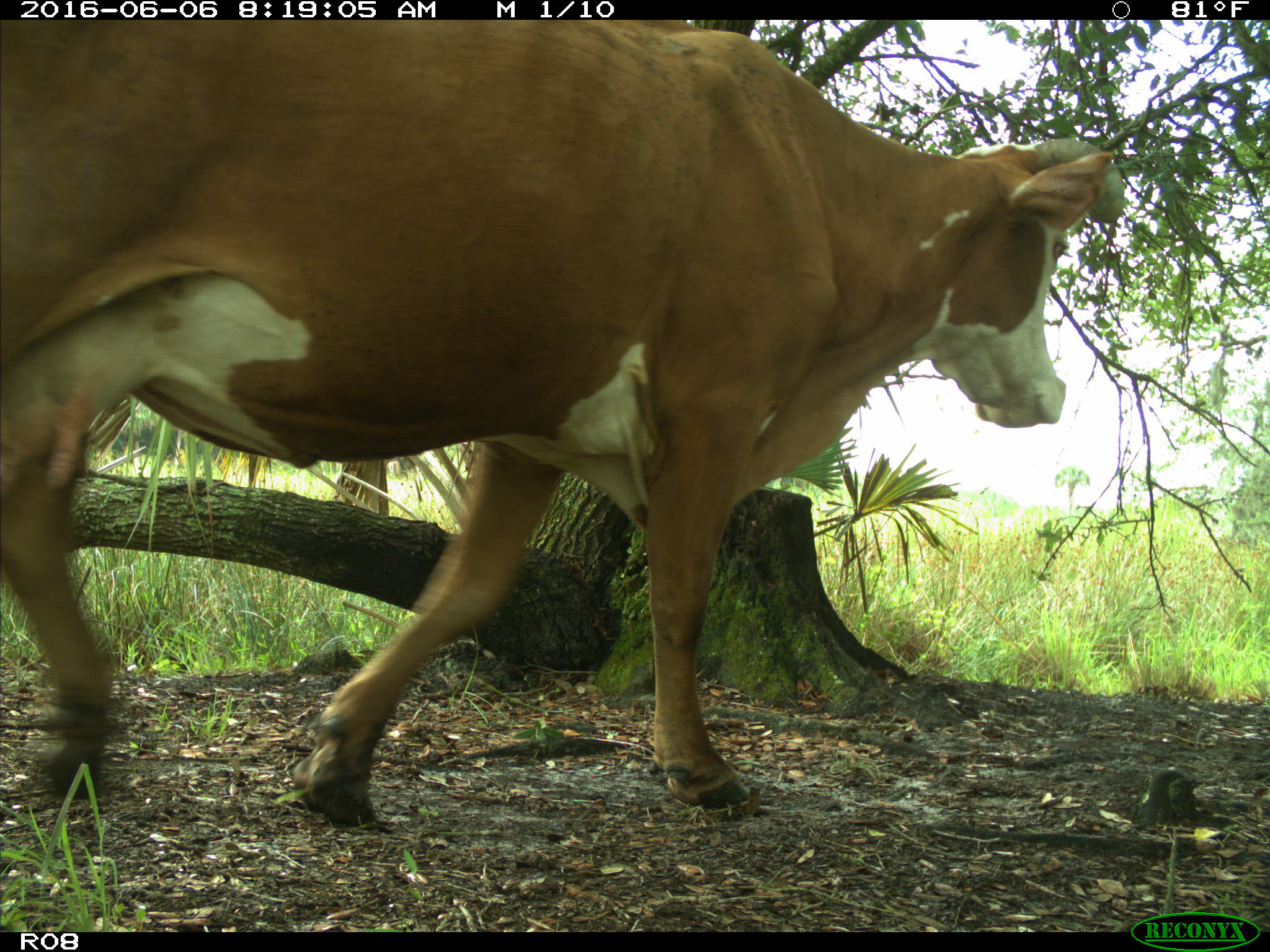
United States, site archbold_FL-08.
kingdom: Animalia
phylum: Chordata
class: Mammalia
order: Artiodactyla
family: Bovidae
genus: Bos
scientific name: Bos taurus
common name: domestic cow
Bos taurus (domestic cow).